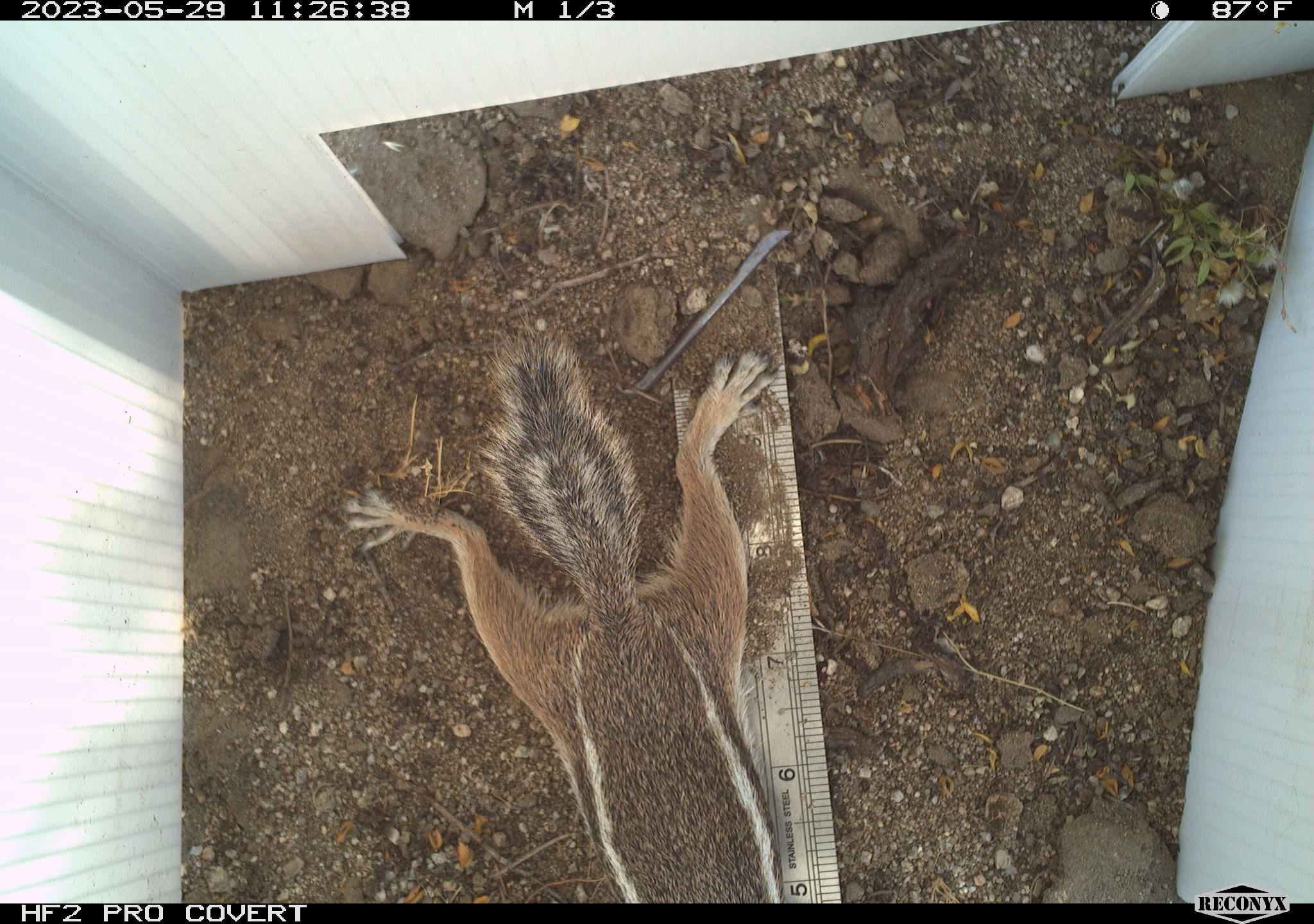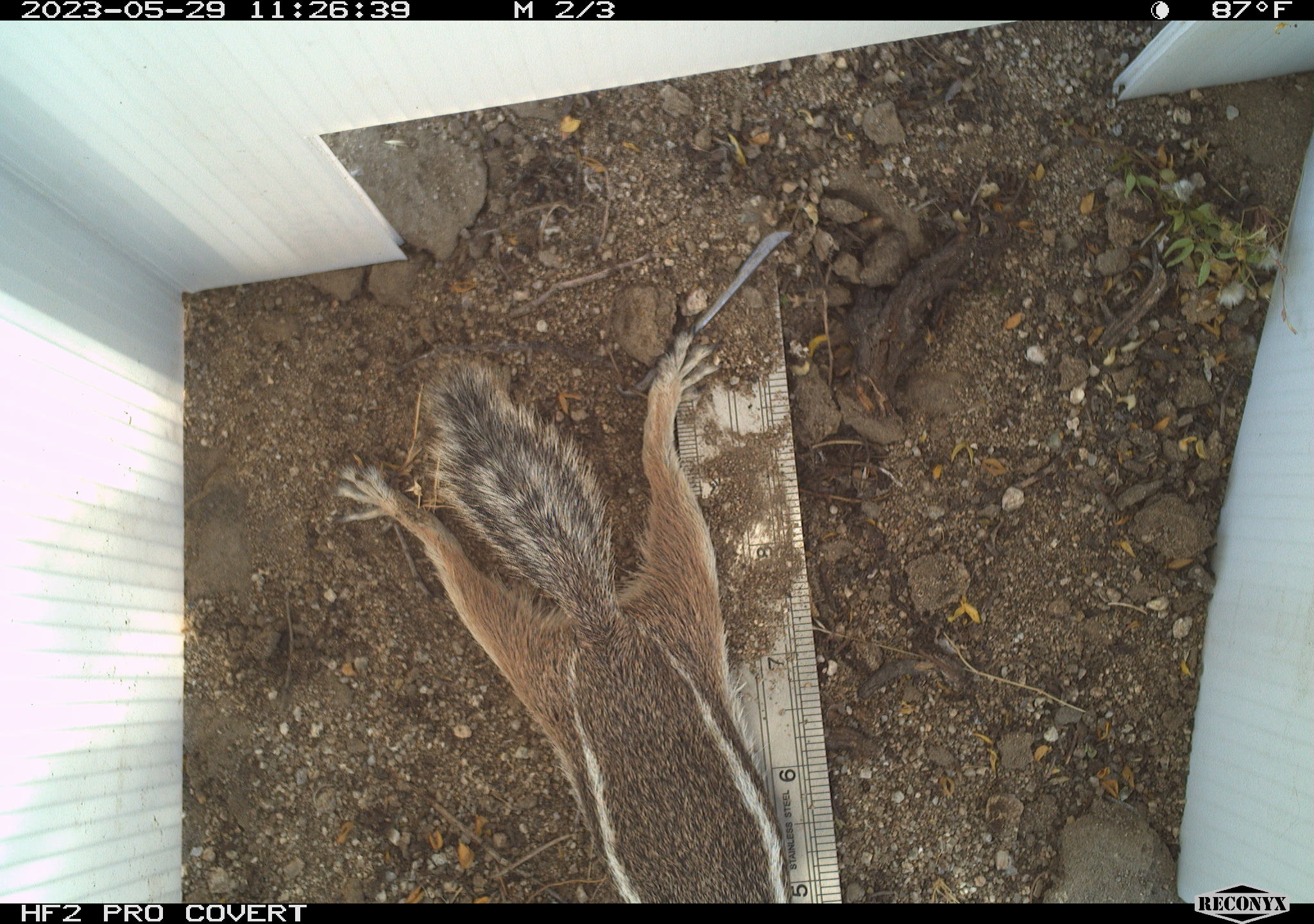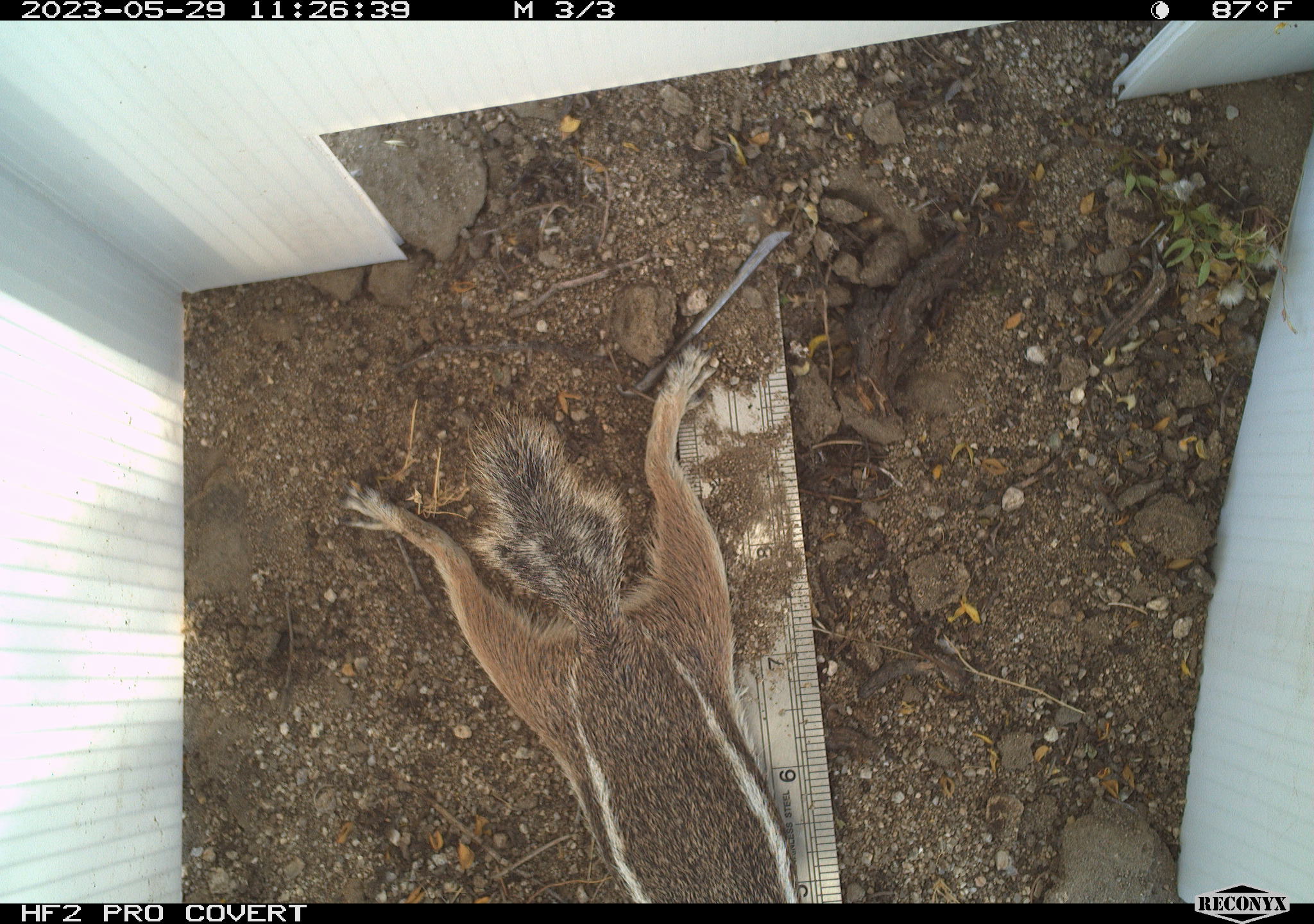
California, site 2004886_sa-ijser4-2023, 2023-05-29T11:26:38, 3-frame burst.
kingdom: Animalia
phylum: Chordata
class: Mammalia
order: Rodentia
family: Sciuridae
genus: Ammospermophilus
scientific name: Ammospermophilus leucurus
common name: white-tailed antelope squirrel